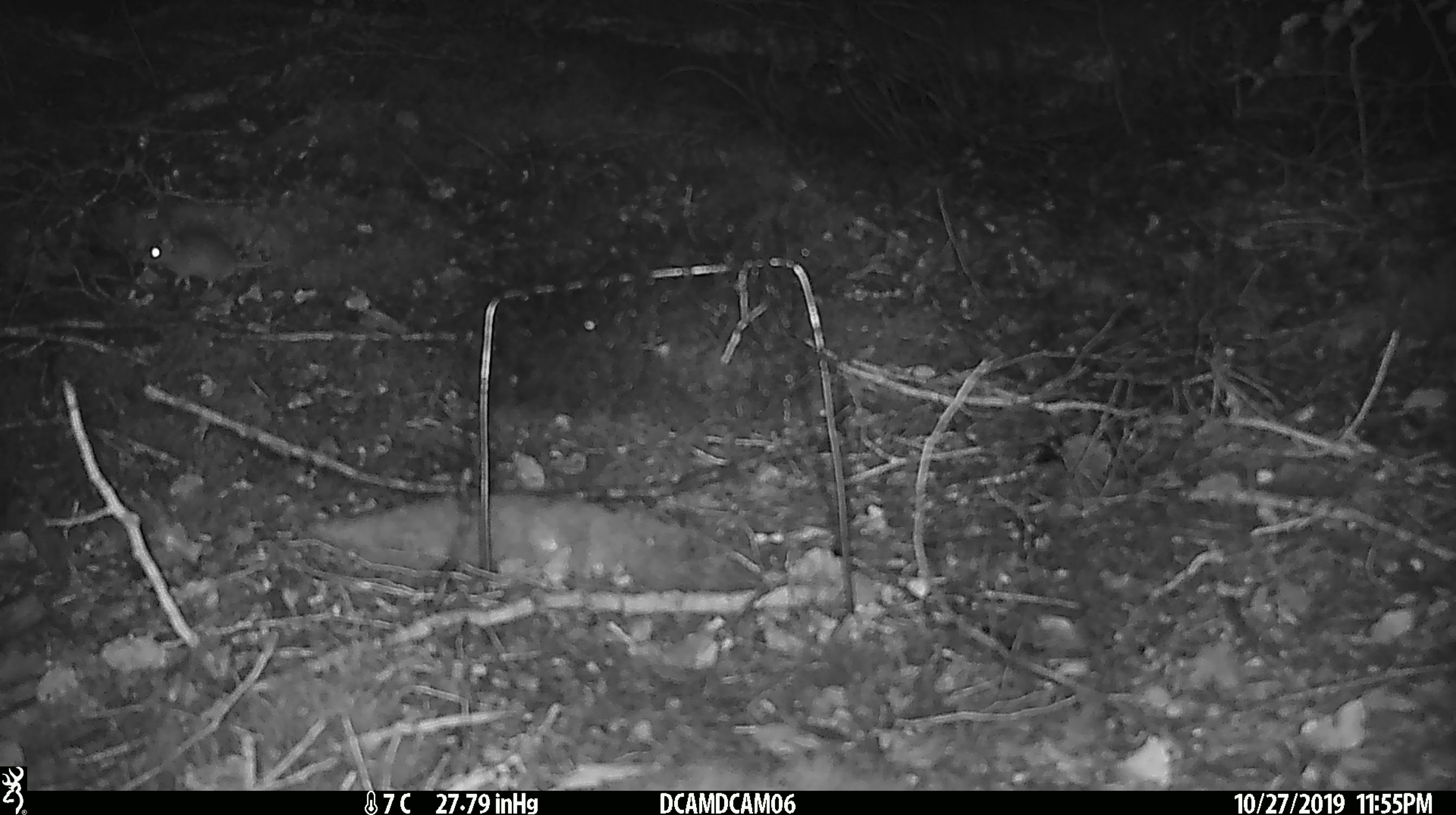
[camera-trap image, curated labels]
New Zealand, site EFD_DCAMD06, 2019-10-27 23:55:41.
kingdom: Animalia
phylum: Chordata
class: Mammalia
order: Rodentia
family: Muridae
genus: Mus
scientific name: Mus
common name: mouse